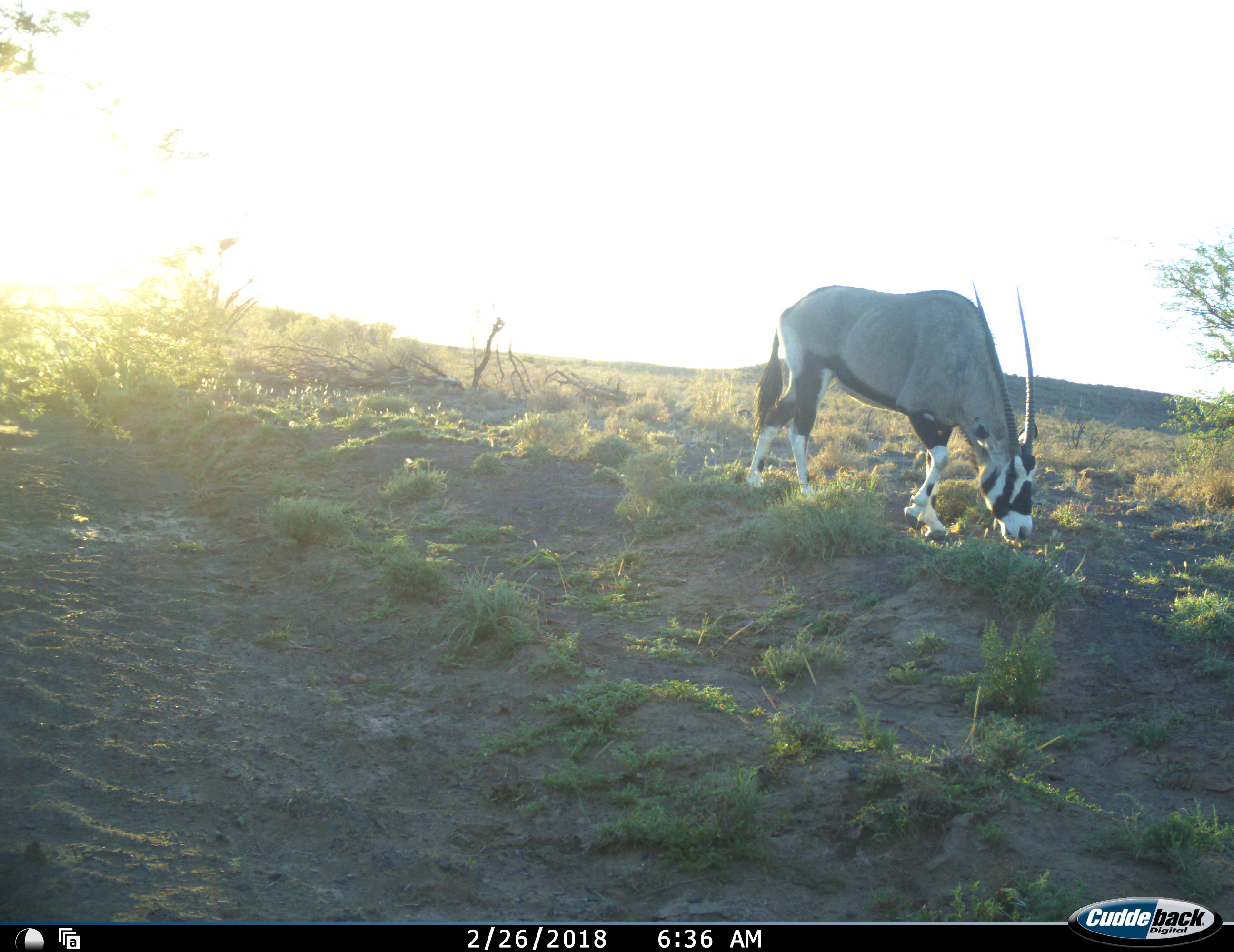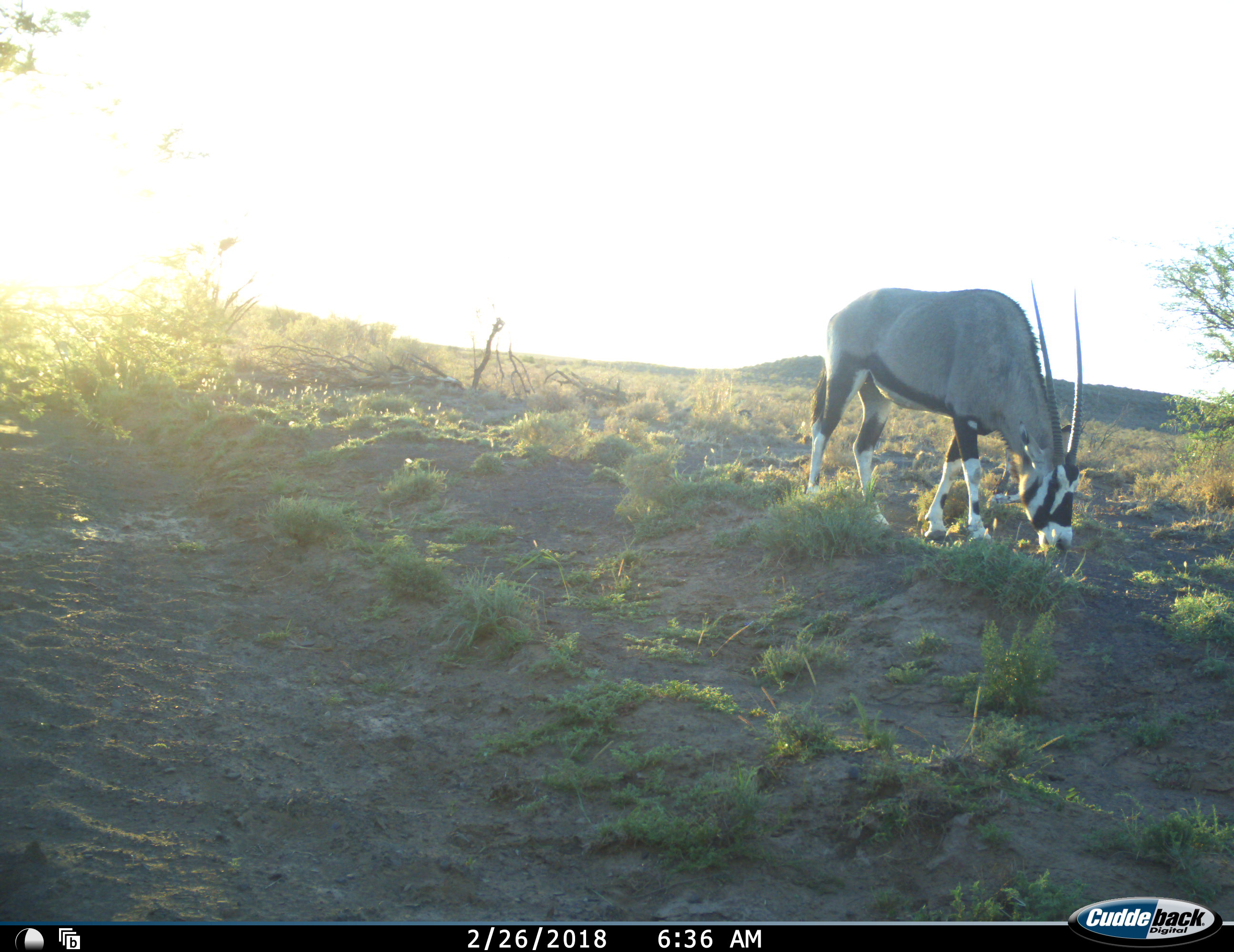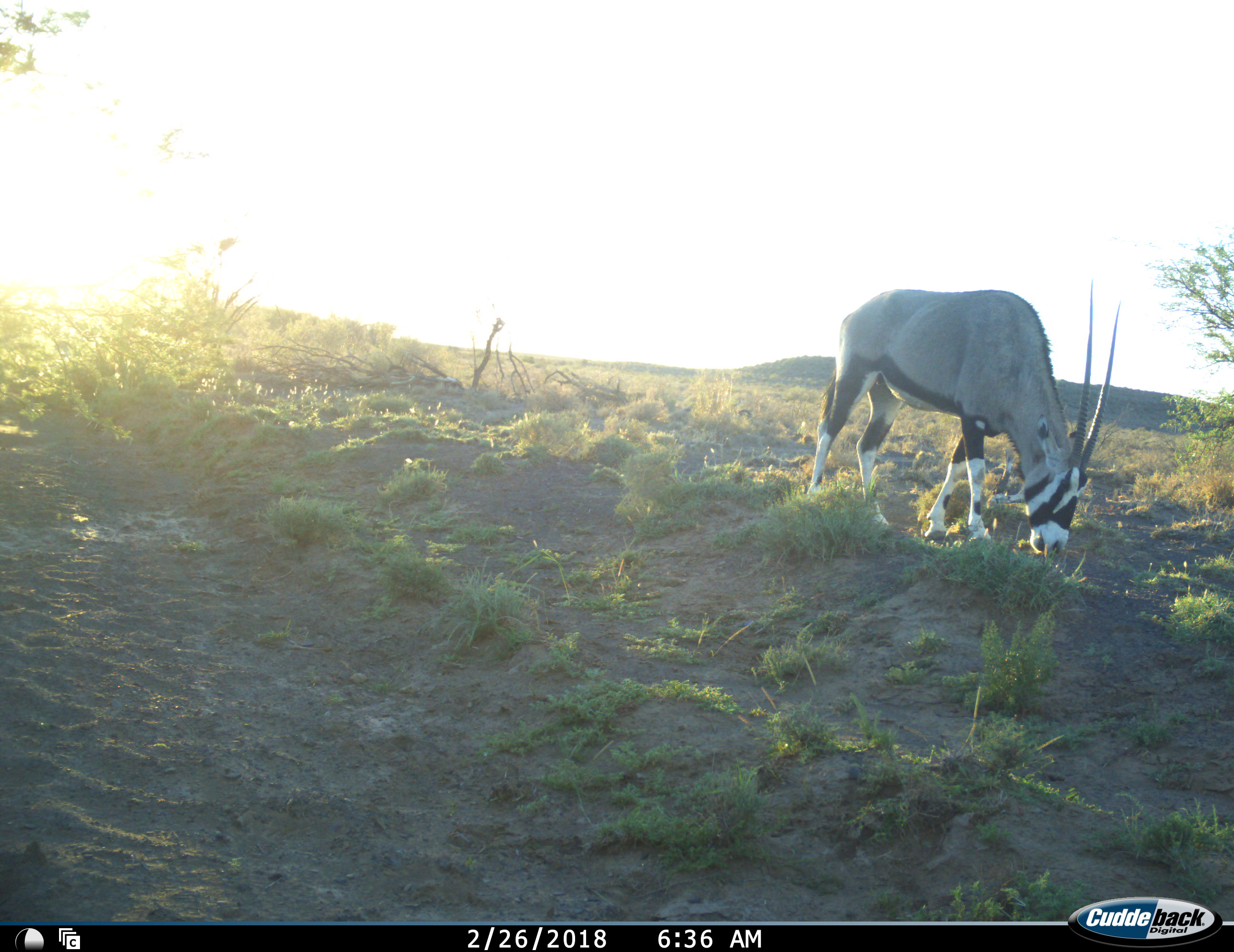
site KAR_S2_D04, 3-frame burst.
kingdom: Animalia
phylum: Chordata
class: Mammalia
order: Artiodactyla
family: Bovidae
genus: Oryx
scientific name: Oryx gazella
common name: gemsbok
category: oryx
Oryx (gemsbok) (Oryx gazella), count 1. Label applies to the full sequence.